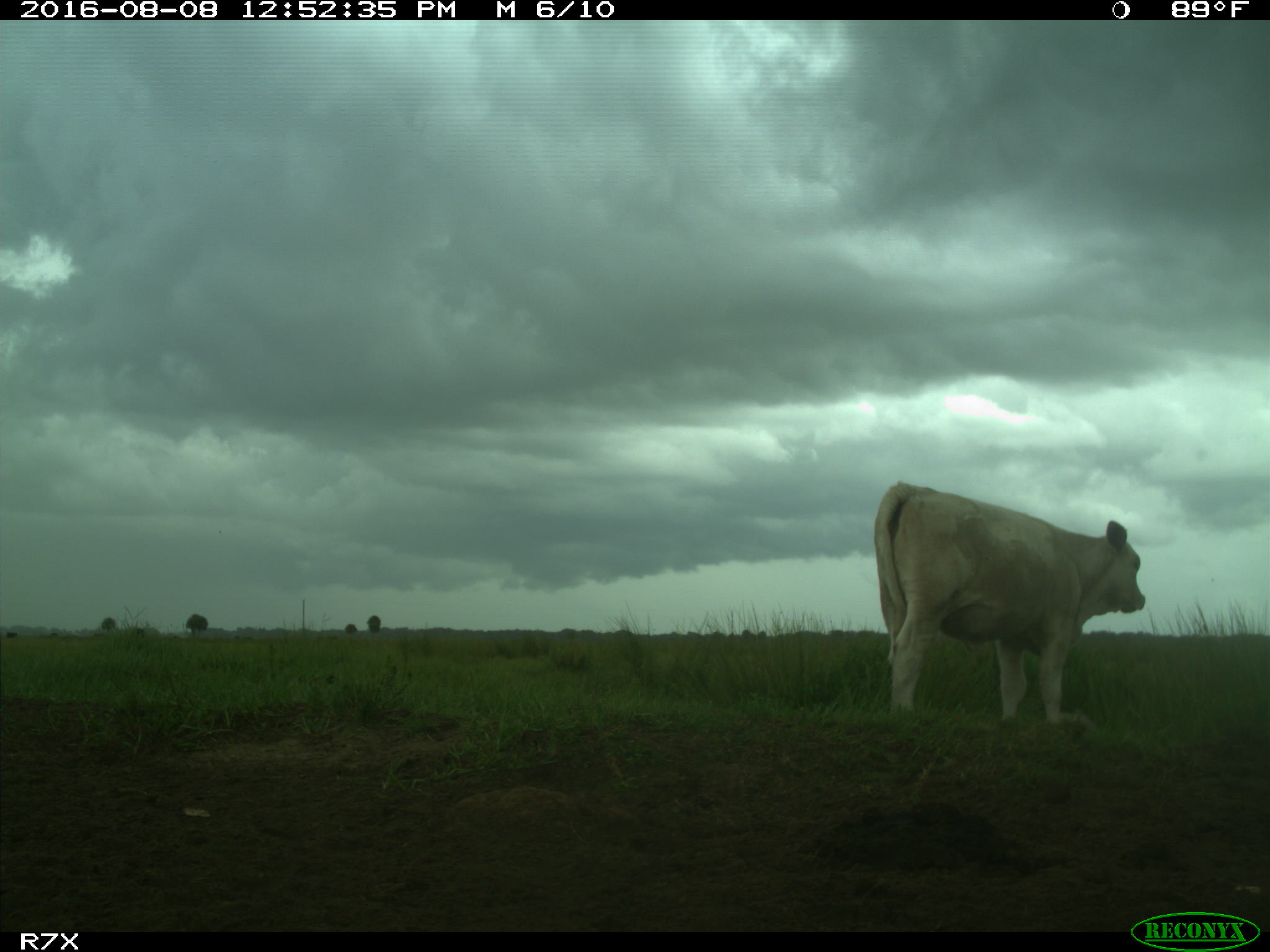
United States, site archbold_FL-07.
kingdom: Animalia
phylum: Chordata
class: Mammalia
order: Artiodactyla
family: Bovidae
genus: Bos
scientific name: Bos taurus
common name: domestic cow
Bos taurus (domestic cow).